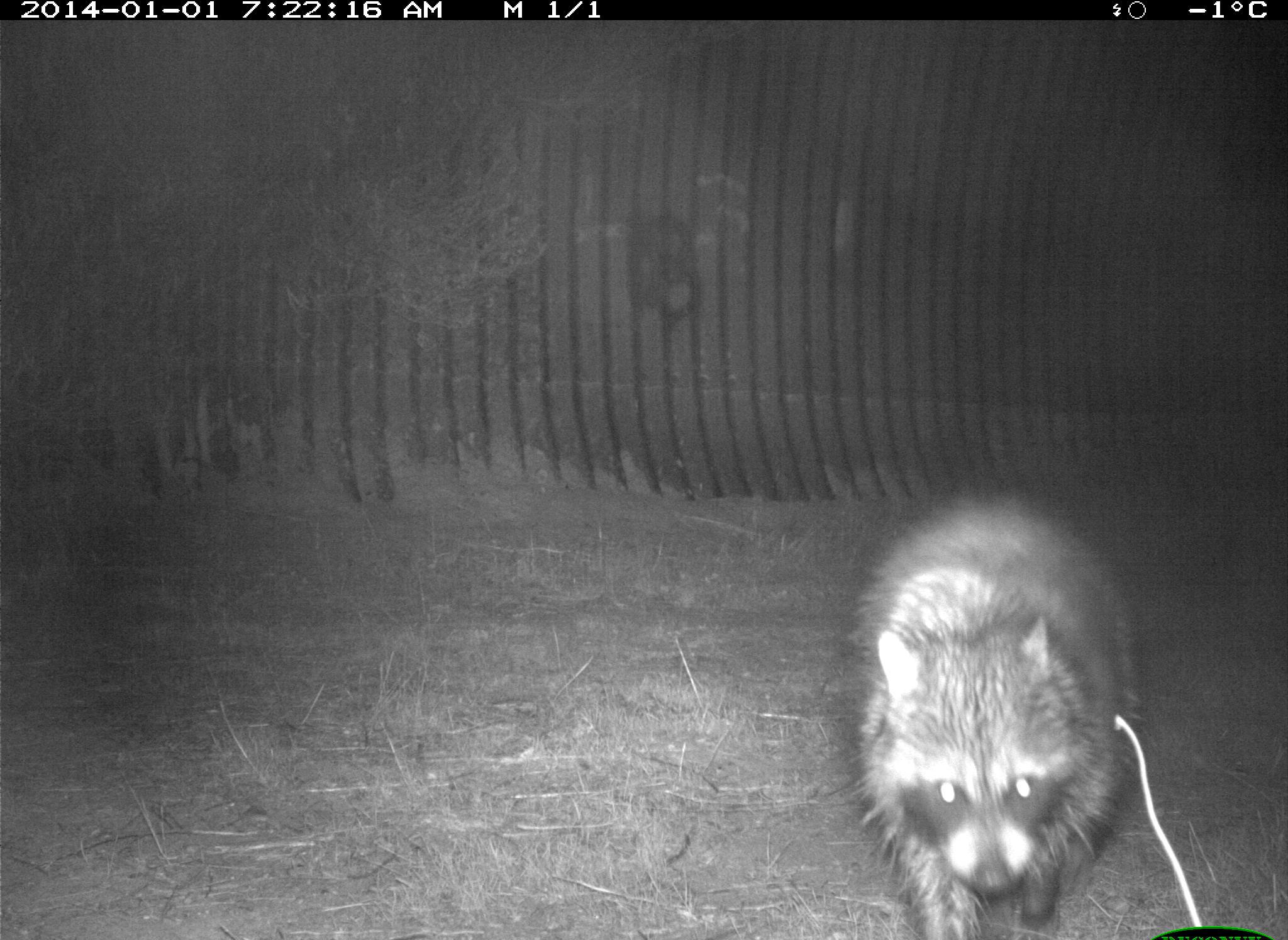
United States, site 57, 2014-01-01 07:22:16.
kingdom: Animalia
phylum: Chordata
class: Mammalia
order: Carnivora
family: Procyonidae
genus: Procyon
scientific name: Procyon lotor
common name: raccoon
Raccoon (Procyon lotor).